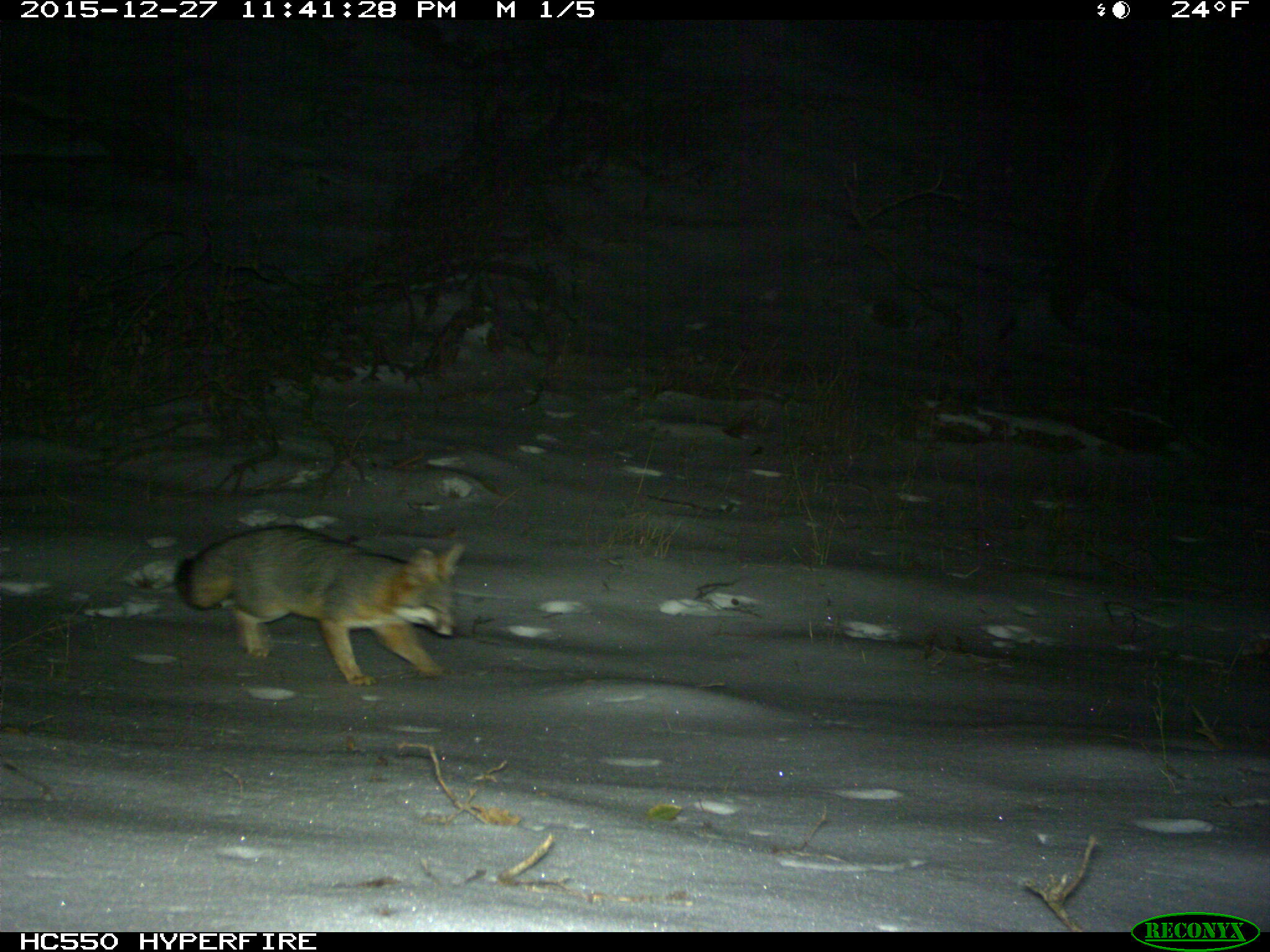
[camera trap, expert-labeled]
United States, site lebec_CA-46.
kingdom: Animalia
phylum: Chordata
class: Mammalia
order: Carnivora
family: Canidae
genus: Urocyon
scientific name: Urocyon cinereoargenteus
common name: gray fox